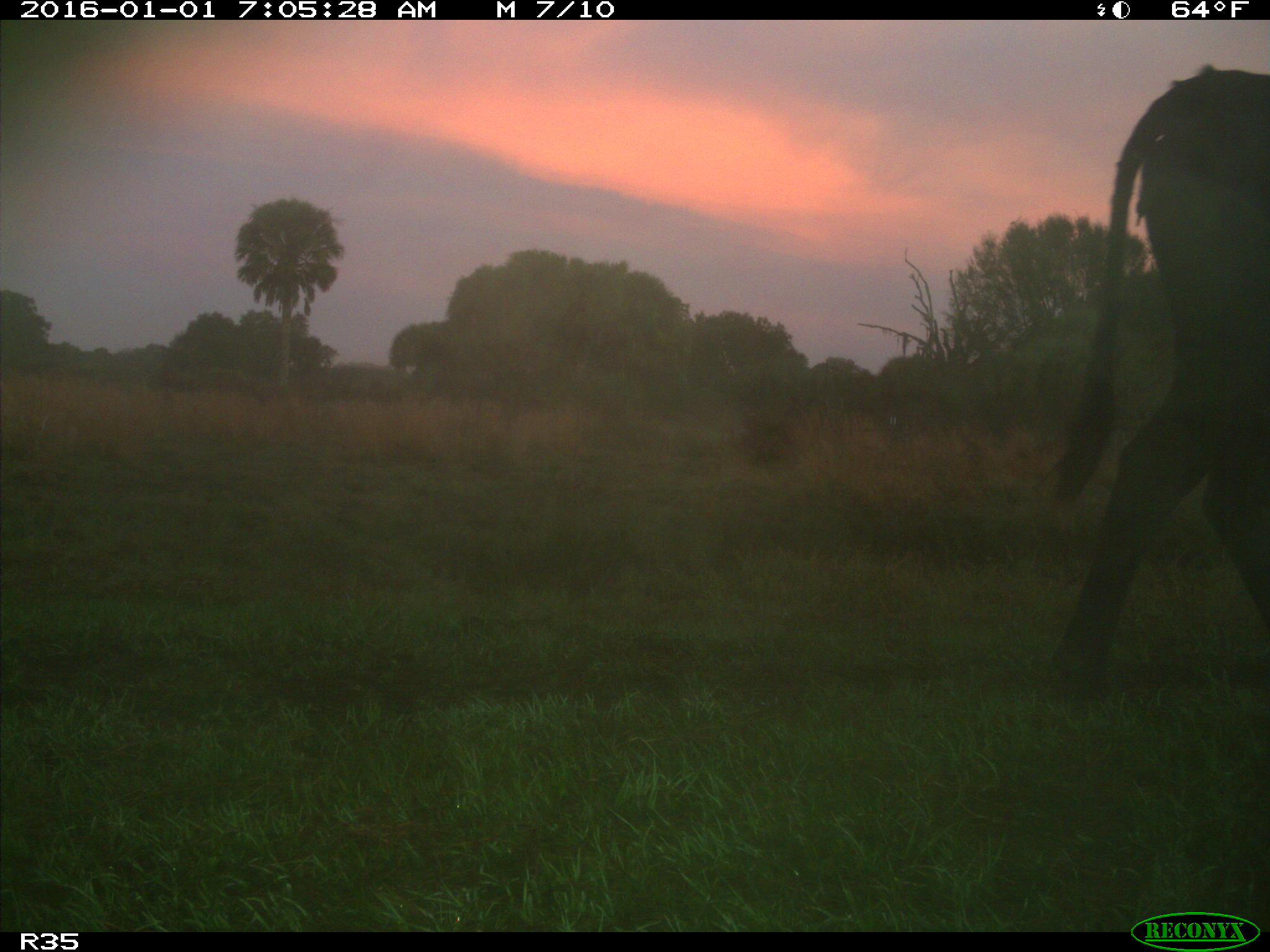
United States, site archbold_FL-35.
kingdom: Animalia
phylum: Chordata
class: Mammalia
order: Artiodactyla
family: Bovidae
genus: Bos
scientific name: Bos taurus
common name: domestic cow